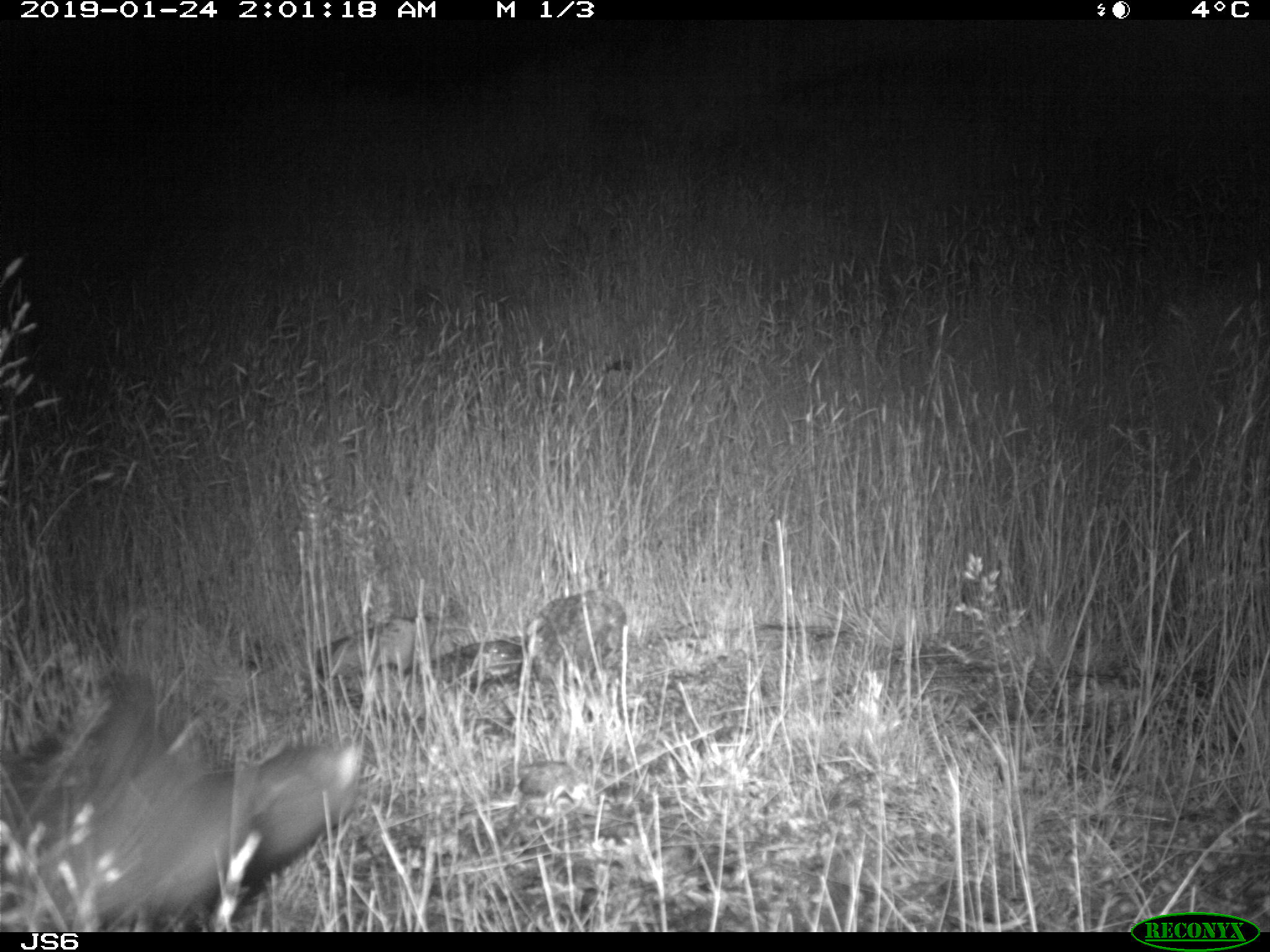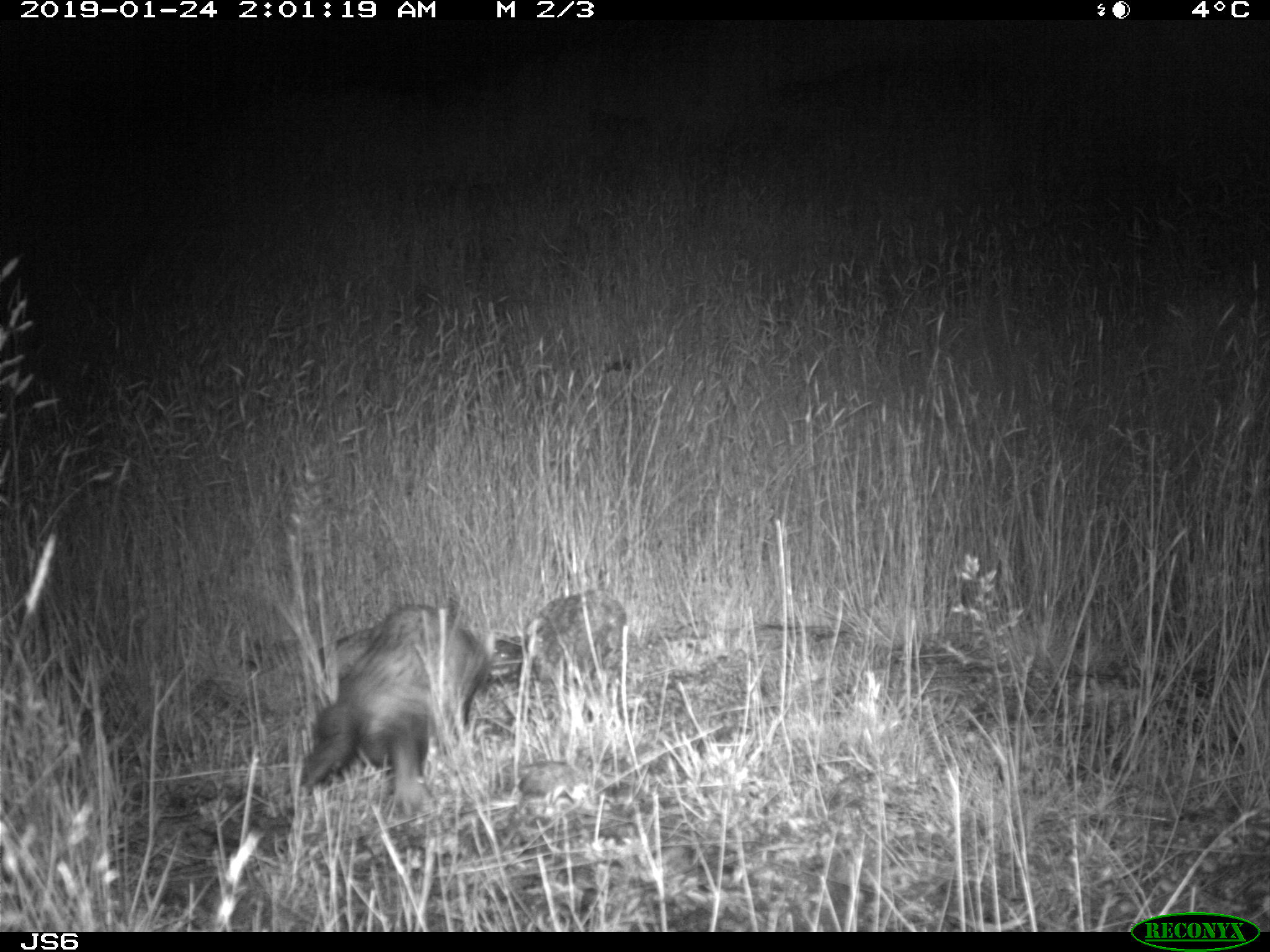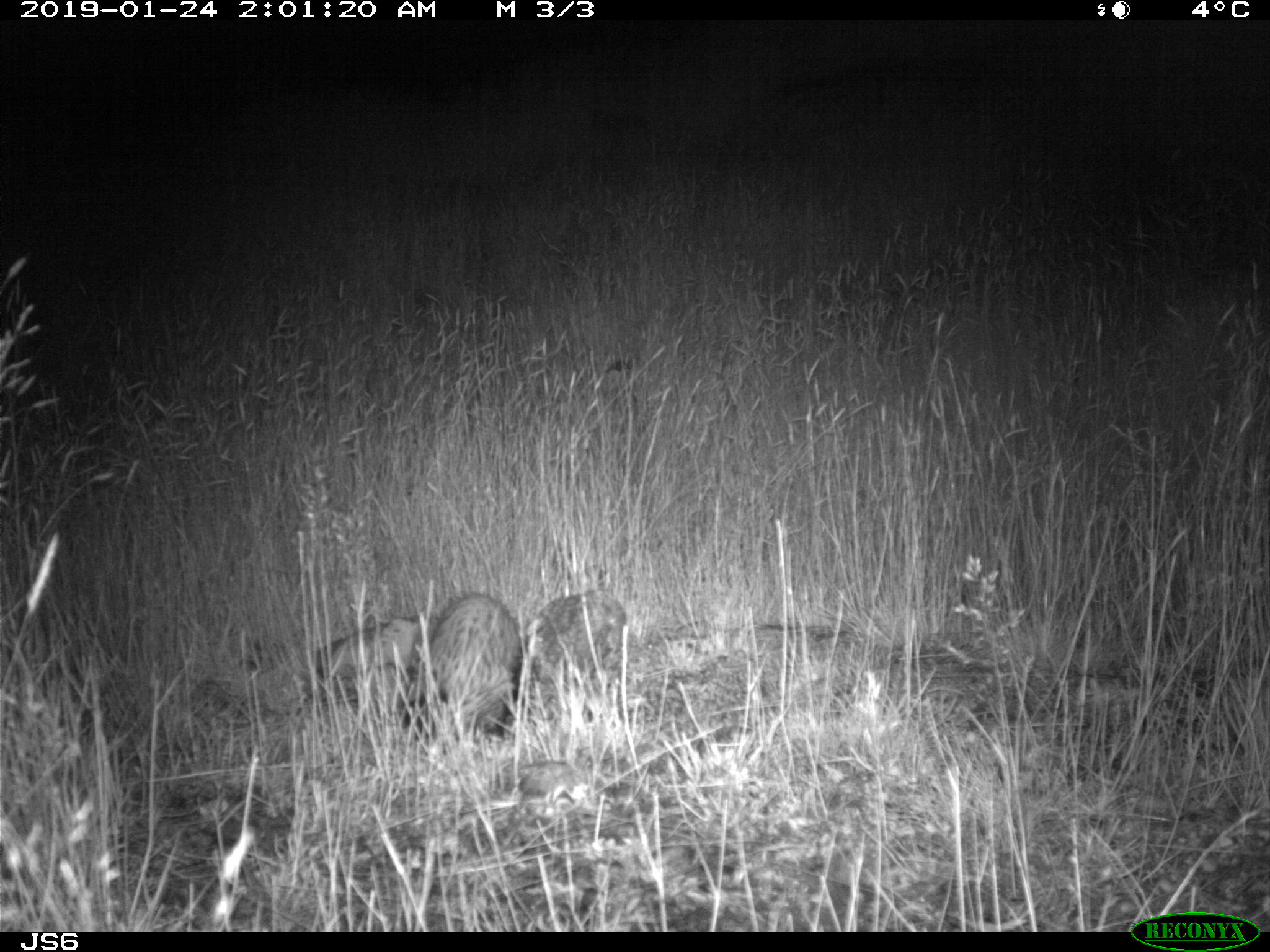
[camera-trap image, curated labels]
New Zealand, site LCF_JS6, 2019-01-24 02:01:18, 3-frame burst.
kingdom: Animalia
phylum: Chordata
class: Mammalia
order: Carnivora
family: Mustelidae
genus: Mustela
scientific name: Mustela furo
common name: ferret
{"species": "ferret (Mustela furo)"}